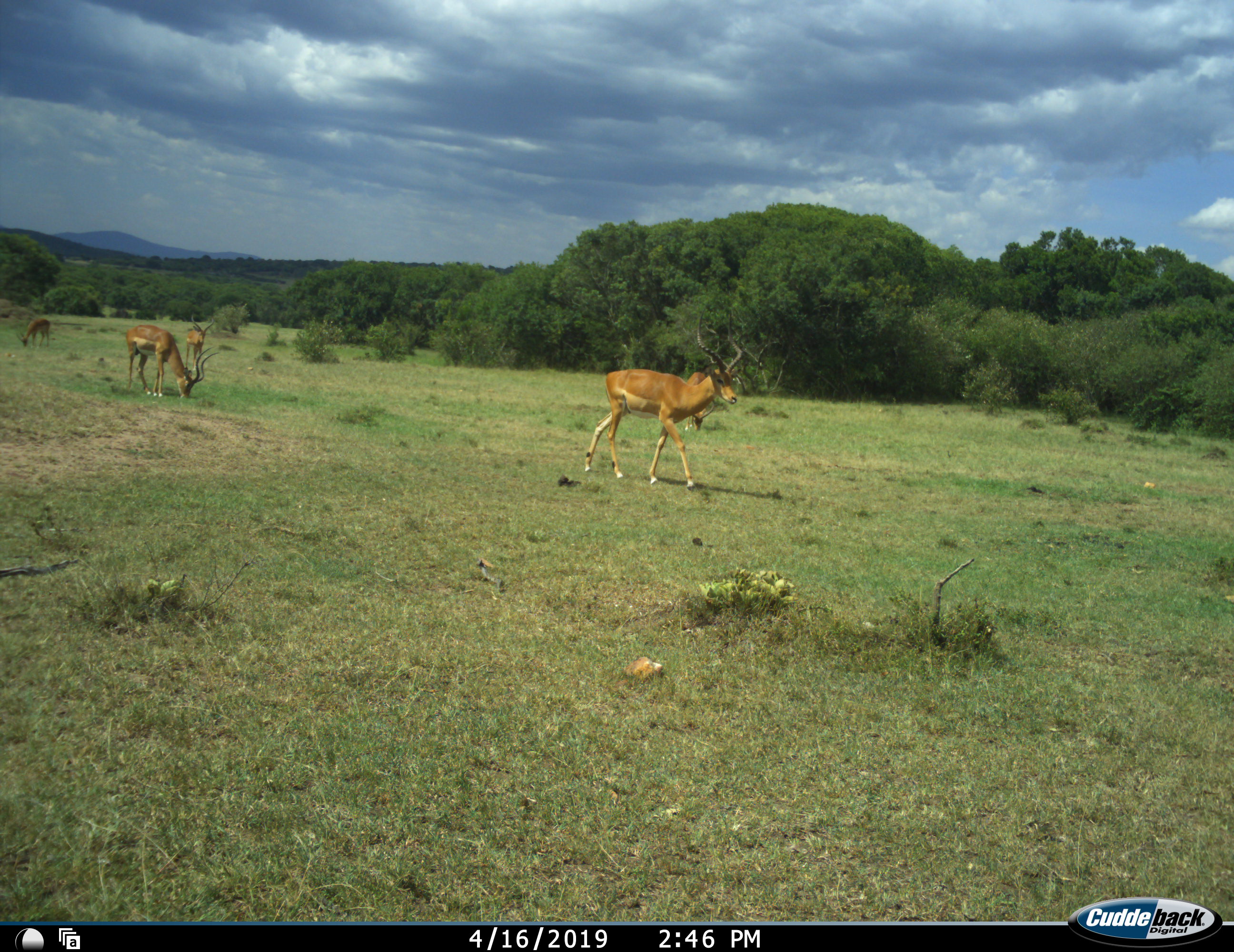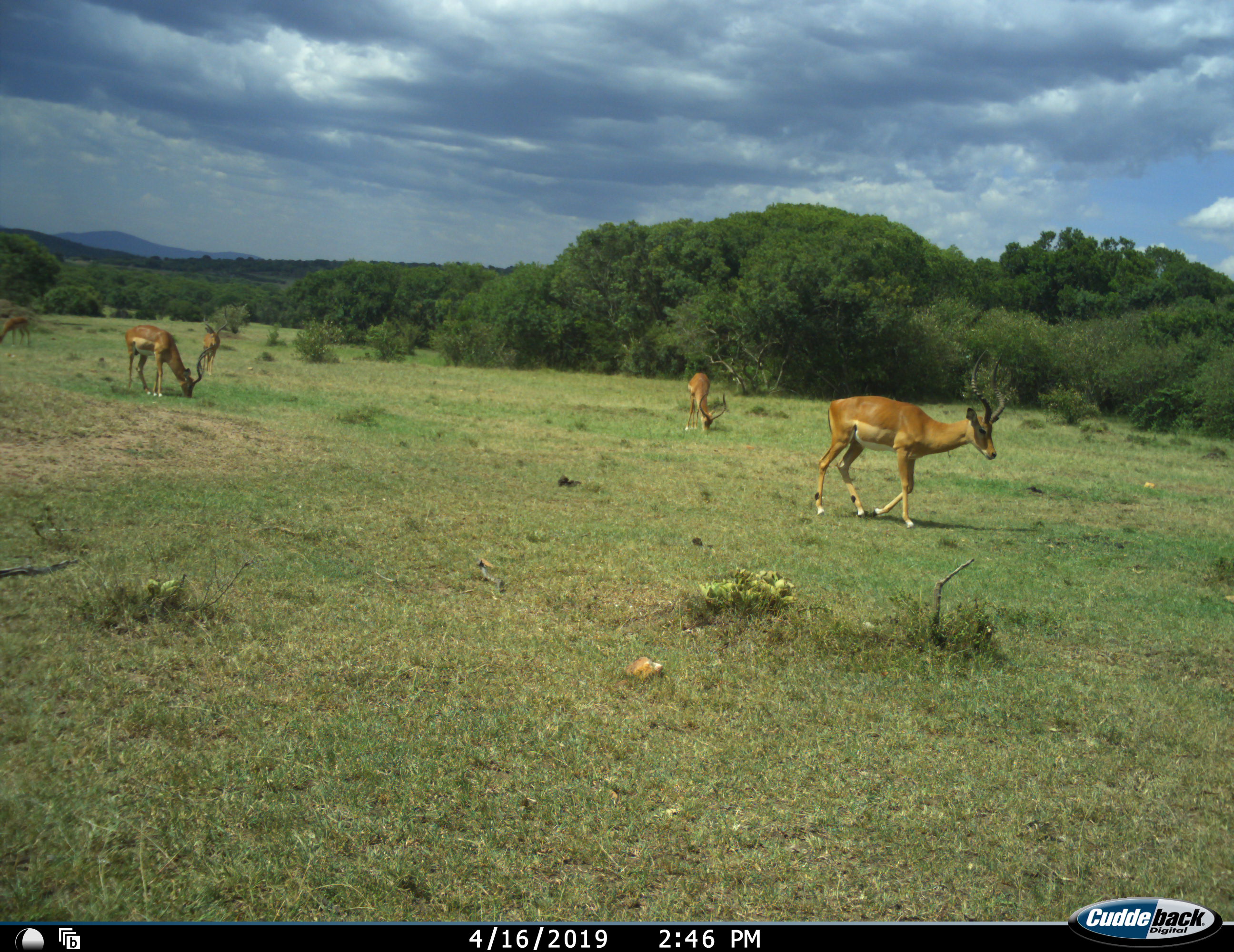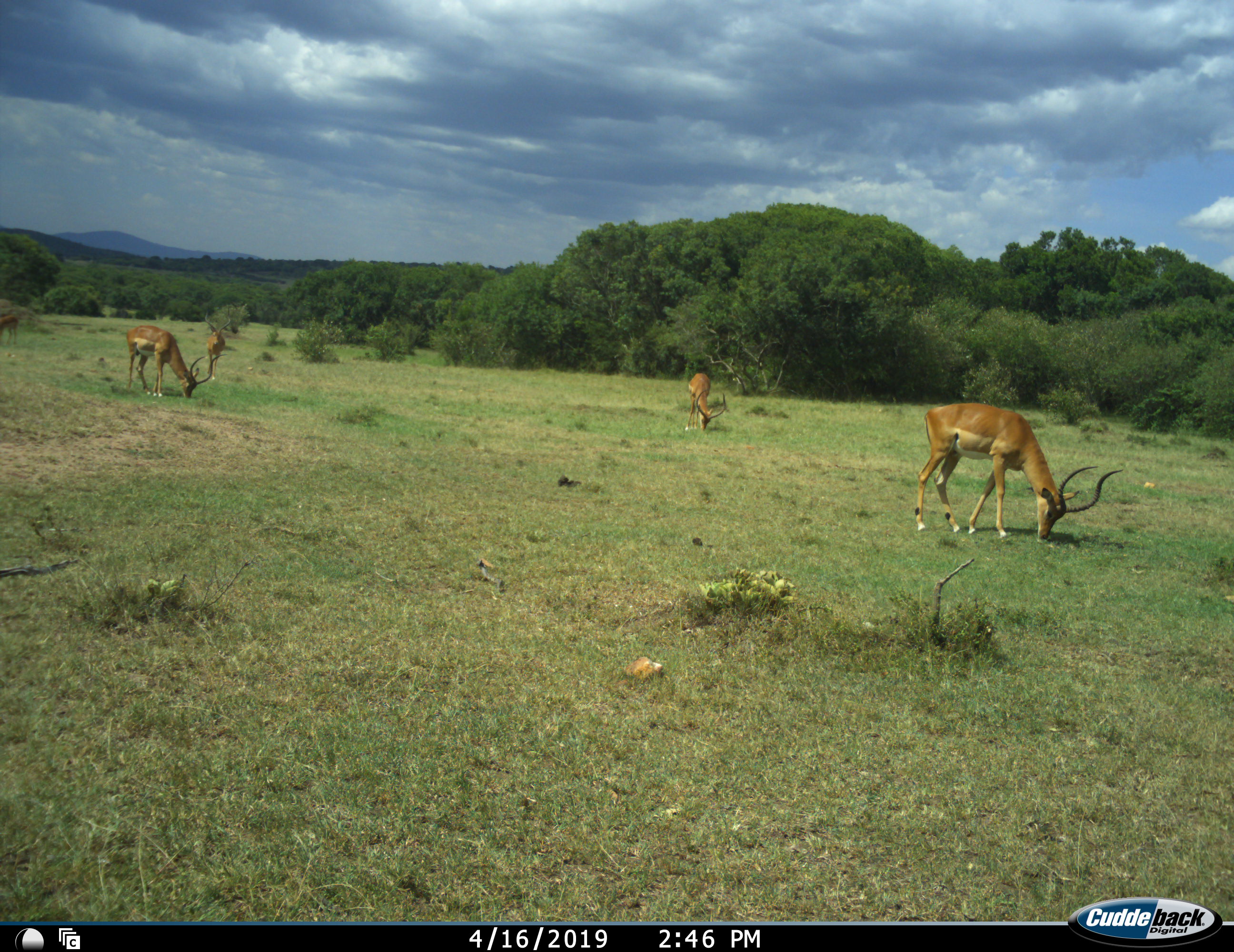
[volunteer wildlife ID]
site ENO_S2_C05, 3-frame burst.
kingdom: Animalia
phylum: Chordata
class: Mammalia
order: Artiodactyla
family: Bovidae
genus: Aepyceros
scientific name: Aepyceros melampus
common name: impala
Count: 5.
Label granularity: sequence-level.